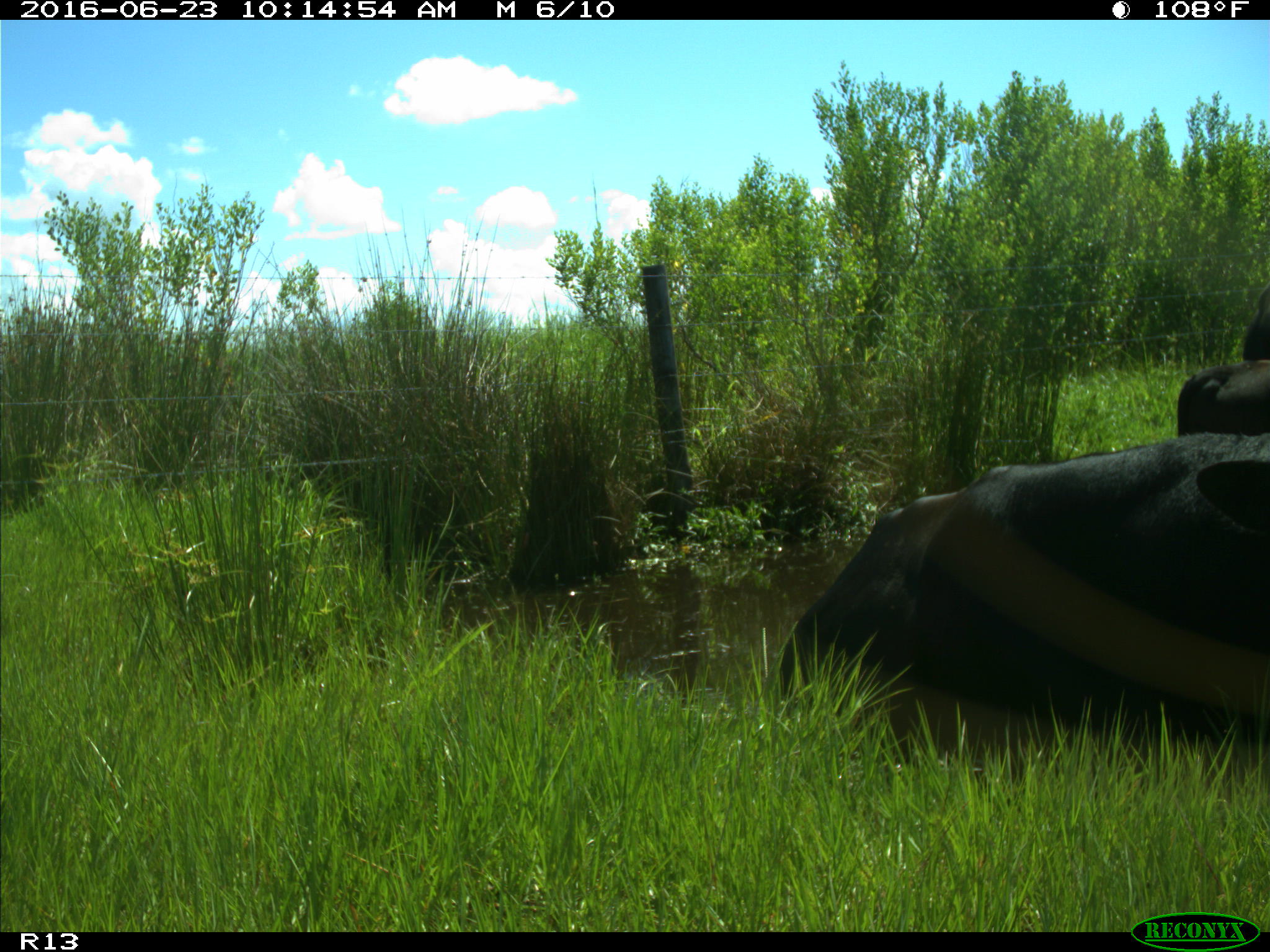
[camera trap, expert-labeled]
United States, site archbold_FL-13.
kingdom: Animalia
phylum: Chordata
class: Mammalia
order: Artiodactyla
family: Bovidae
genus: Bos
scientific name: Bos taurus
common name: domestic cow